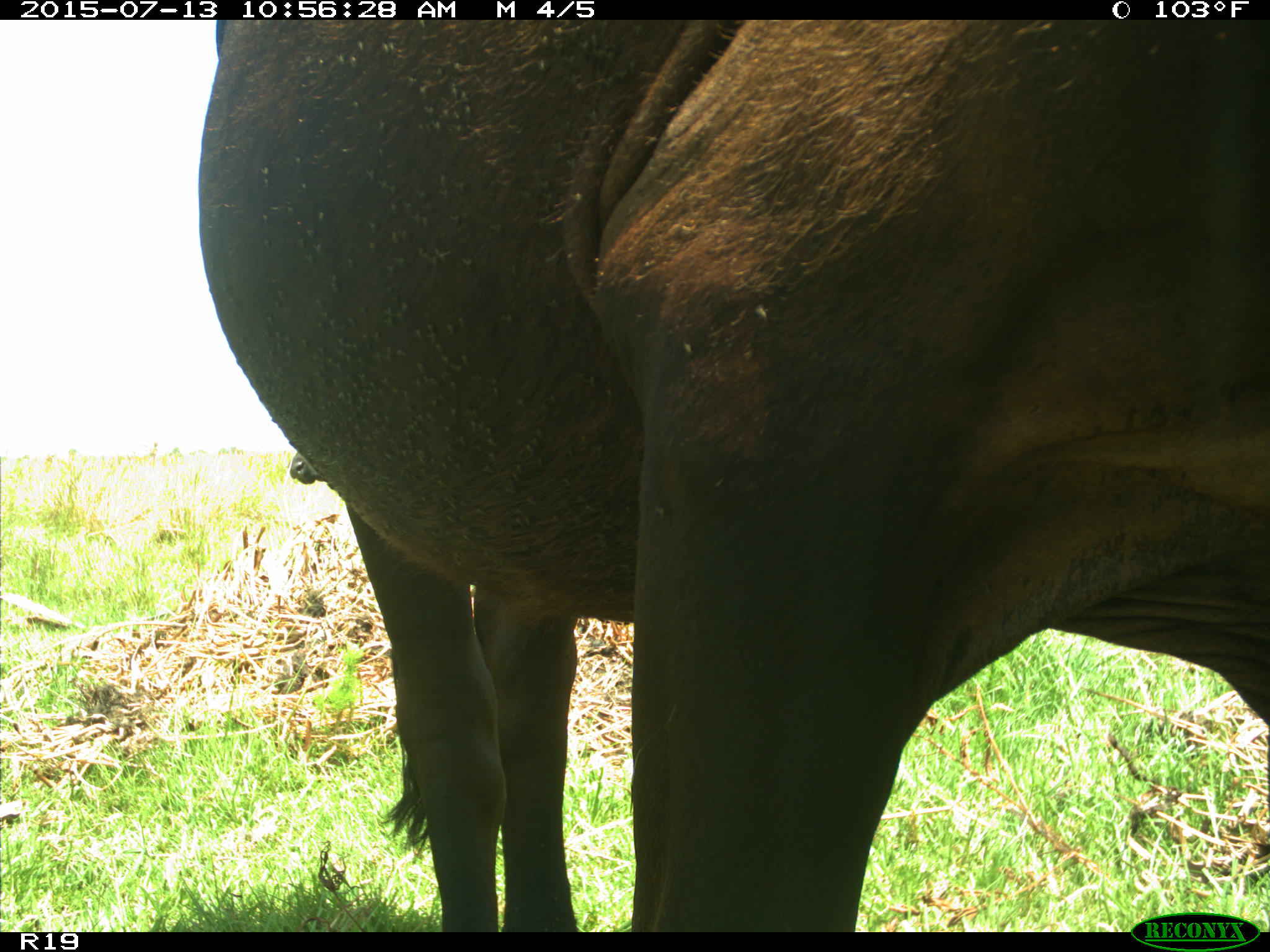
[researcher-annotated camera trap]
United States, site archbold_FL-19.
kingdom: Animalia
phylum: Chordata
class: Mammalia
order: Artiodactyla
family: Bovidae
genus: Bos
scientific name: Bos taurus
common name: domestic cow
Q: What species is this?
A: Bos taurus (domestic cow).